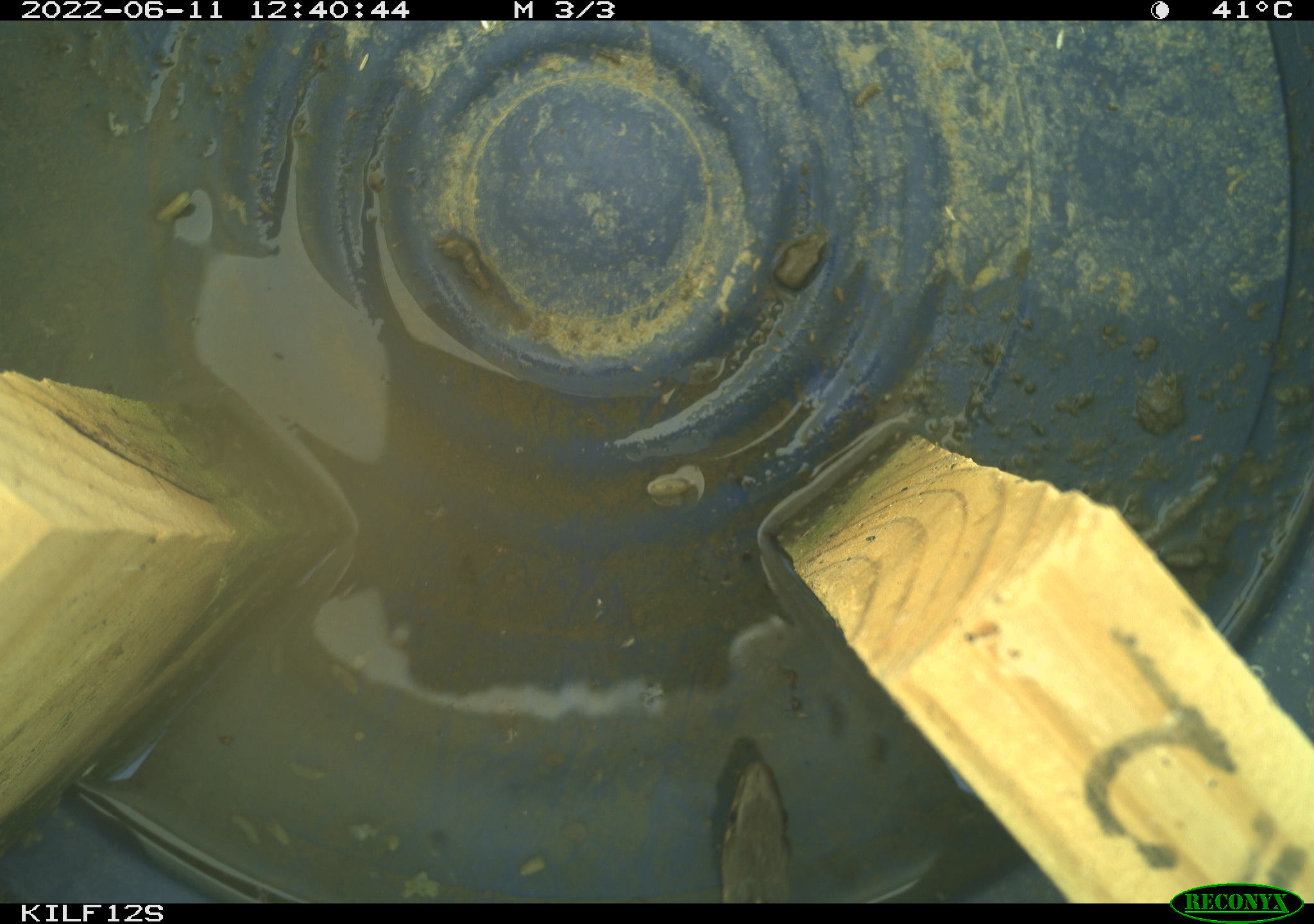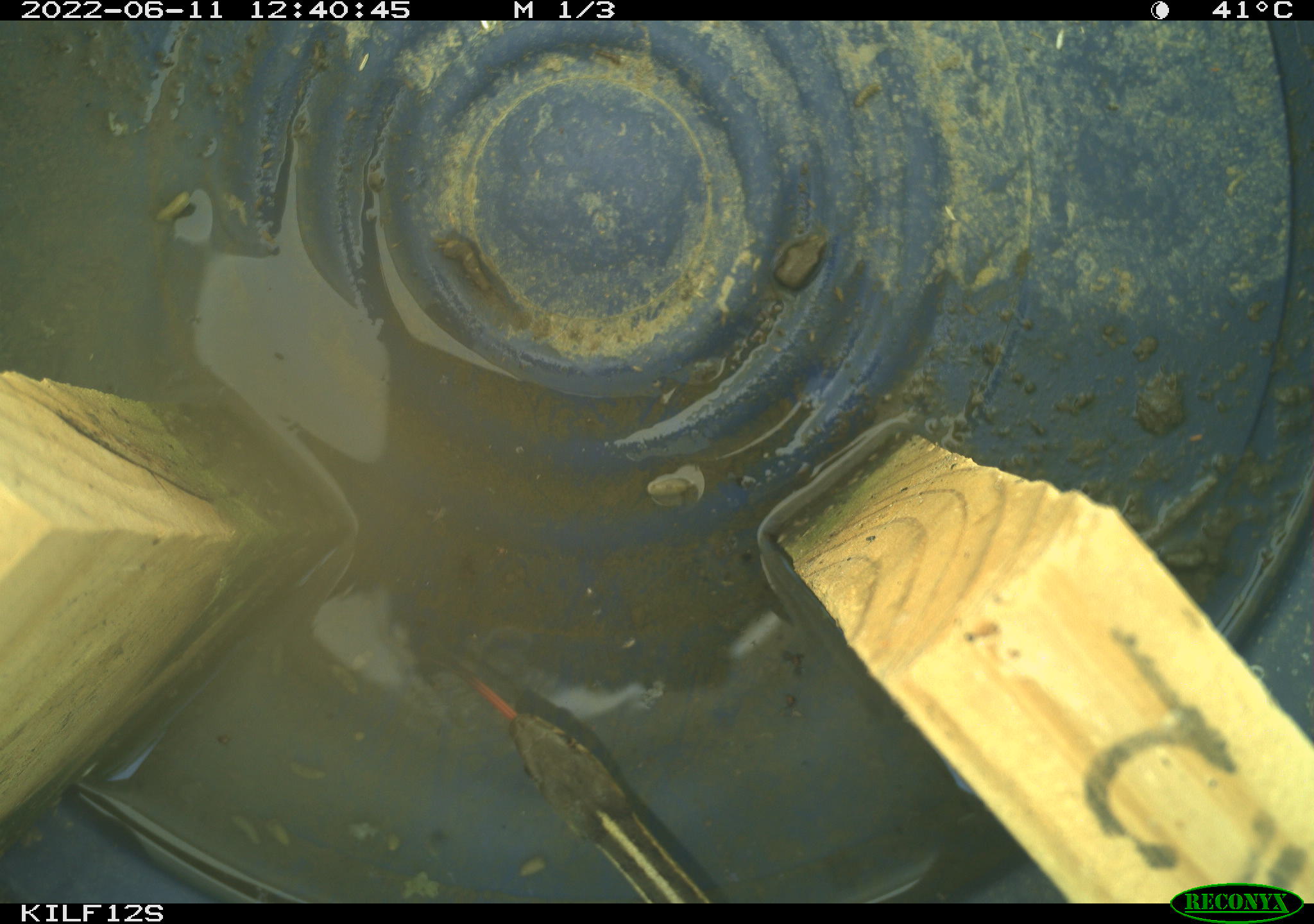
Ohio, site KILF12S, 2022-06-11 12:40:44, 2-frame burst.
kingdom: Animalia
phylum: Chordata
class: Reptilia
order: Squamata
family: Colubridae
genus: Thamnophis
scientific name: Thamnophis sirtalis sirtalis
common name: eastern gartersnake